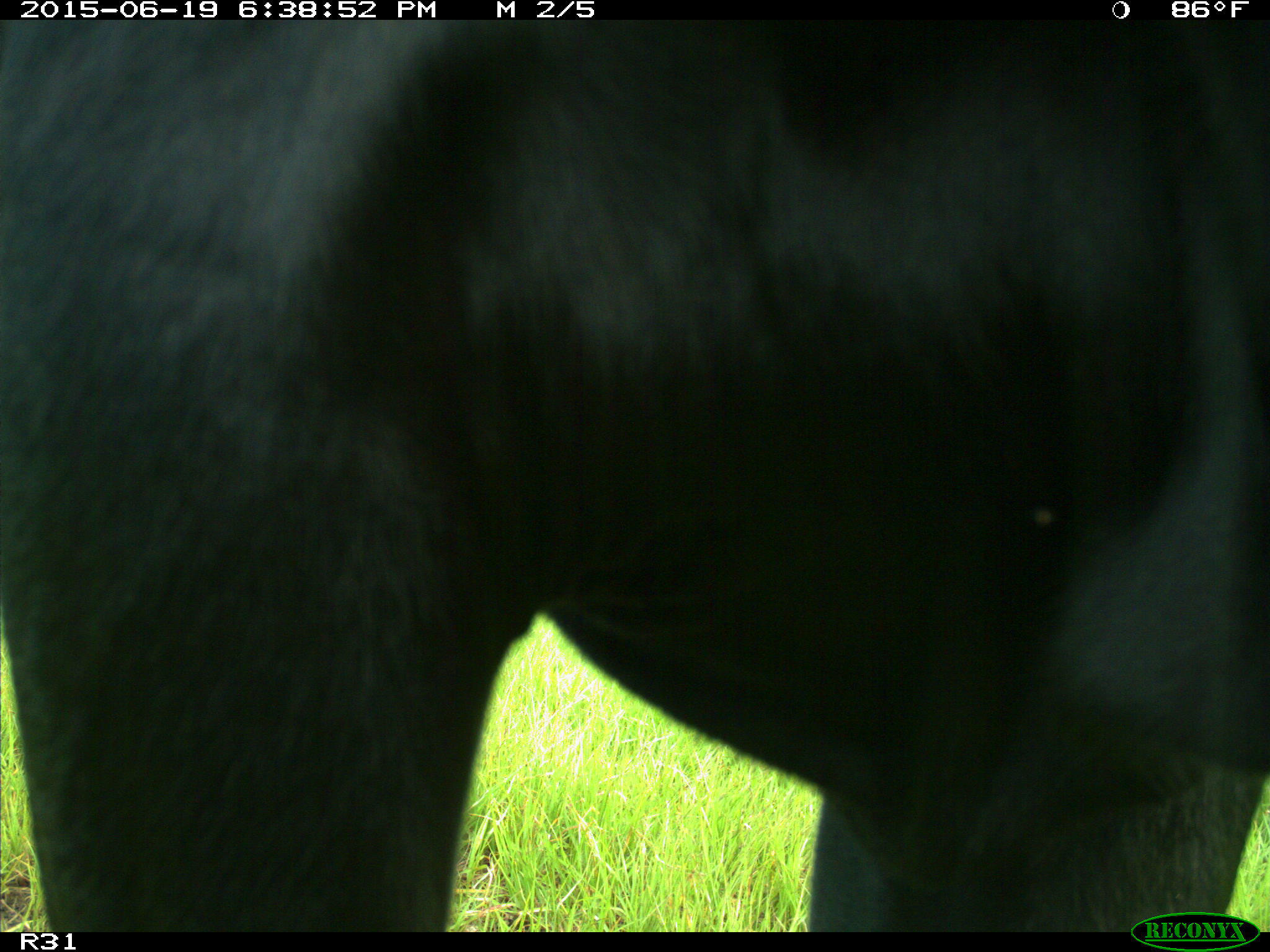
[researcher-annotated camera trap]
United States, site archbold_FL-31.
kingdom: Animalia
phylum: Chordata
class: Mammalia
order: Artiodactyla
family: Bovidae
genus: Bos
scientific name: Bos taurus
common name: domestic cow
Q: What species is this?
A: Bos taurus (domestic cow).